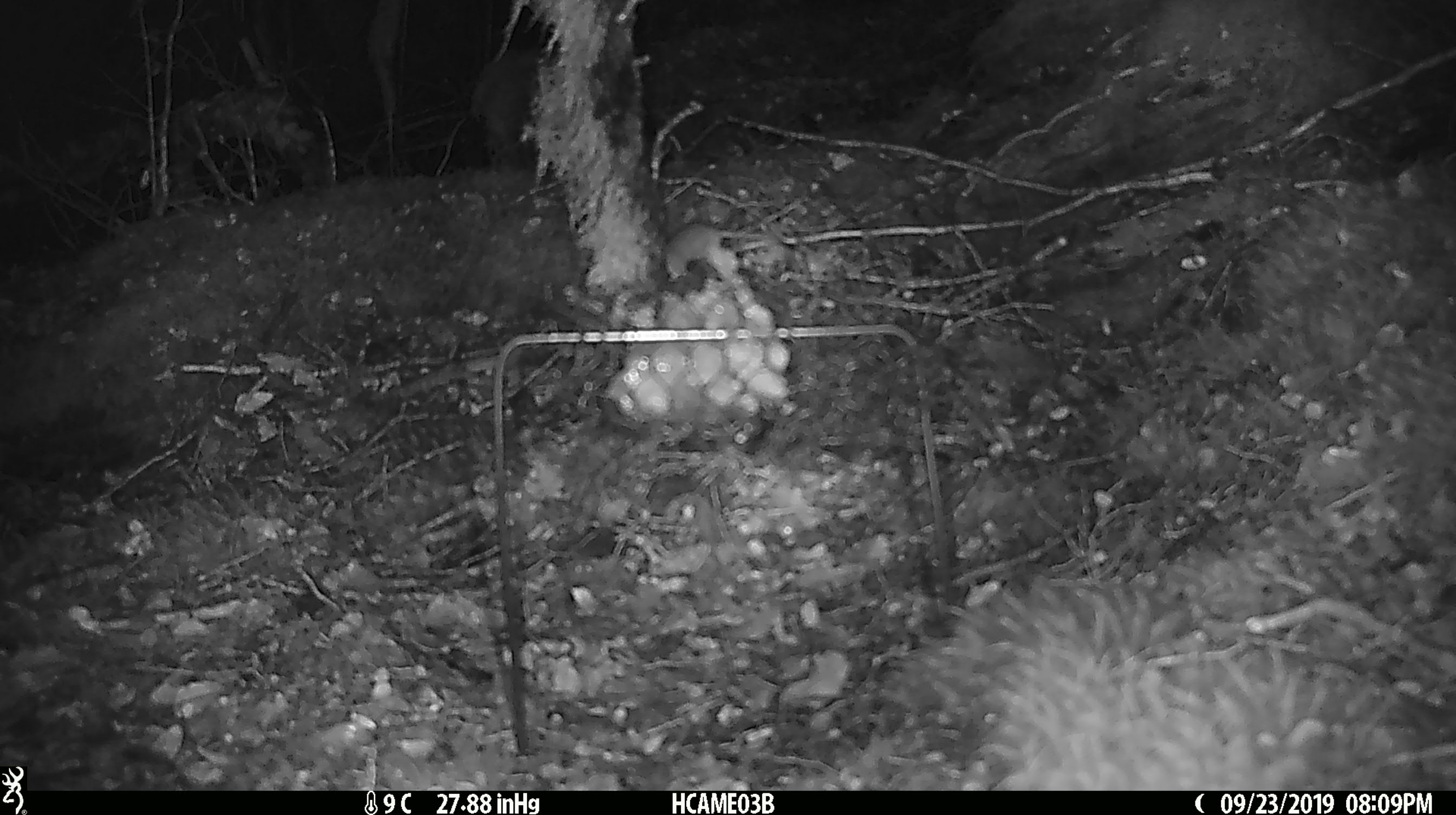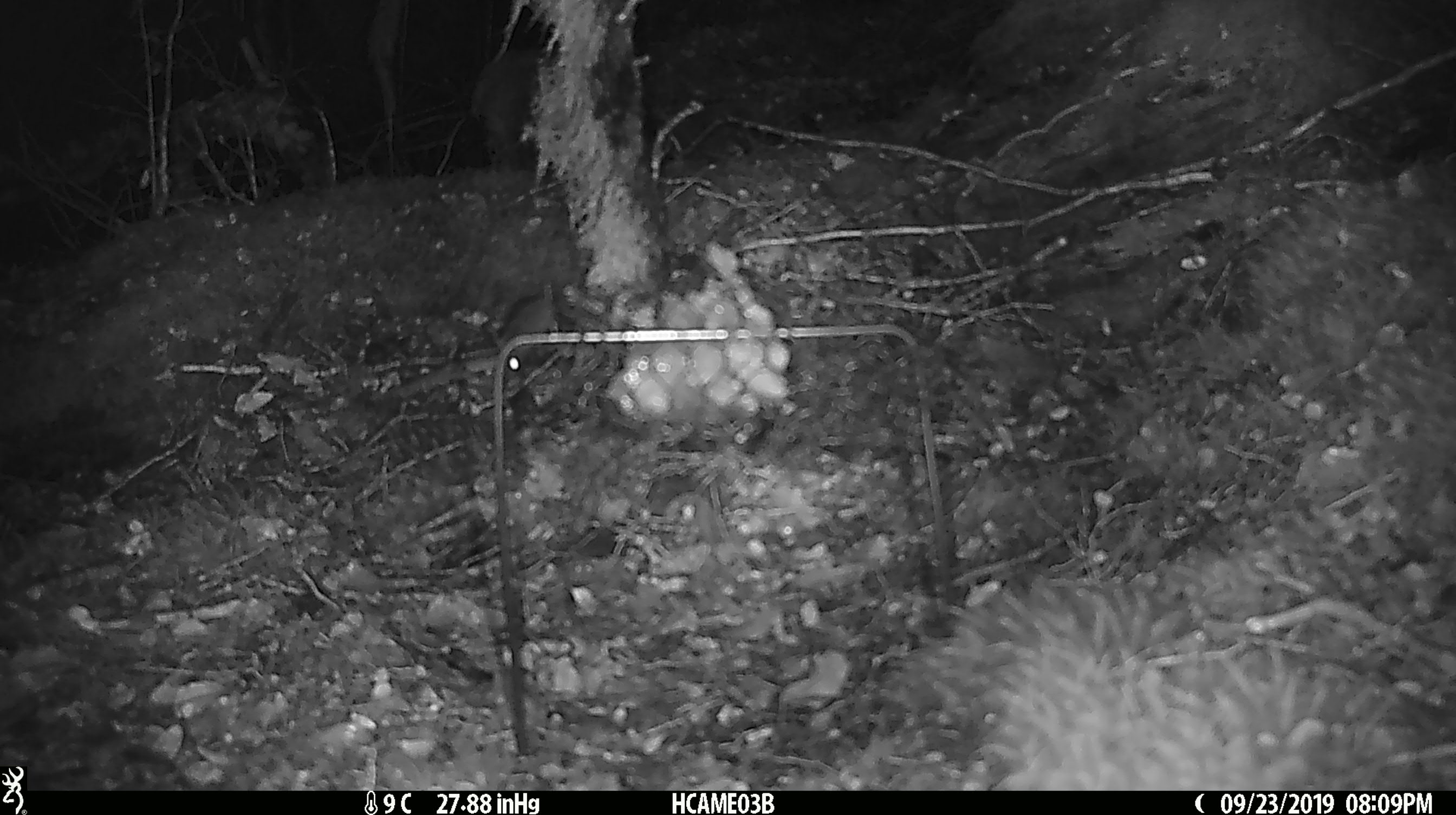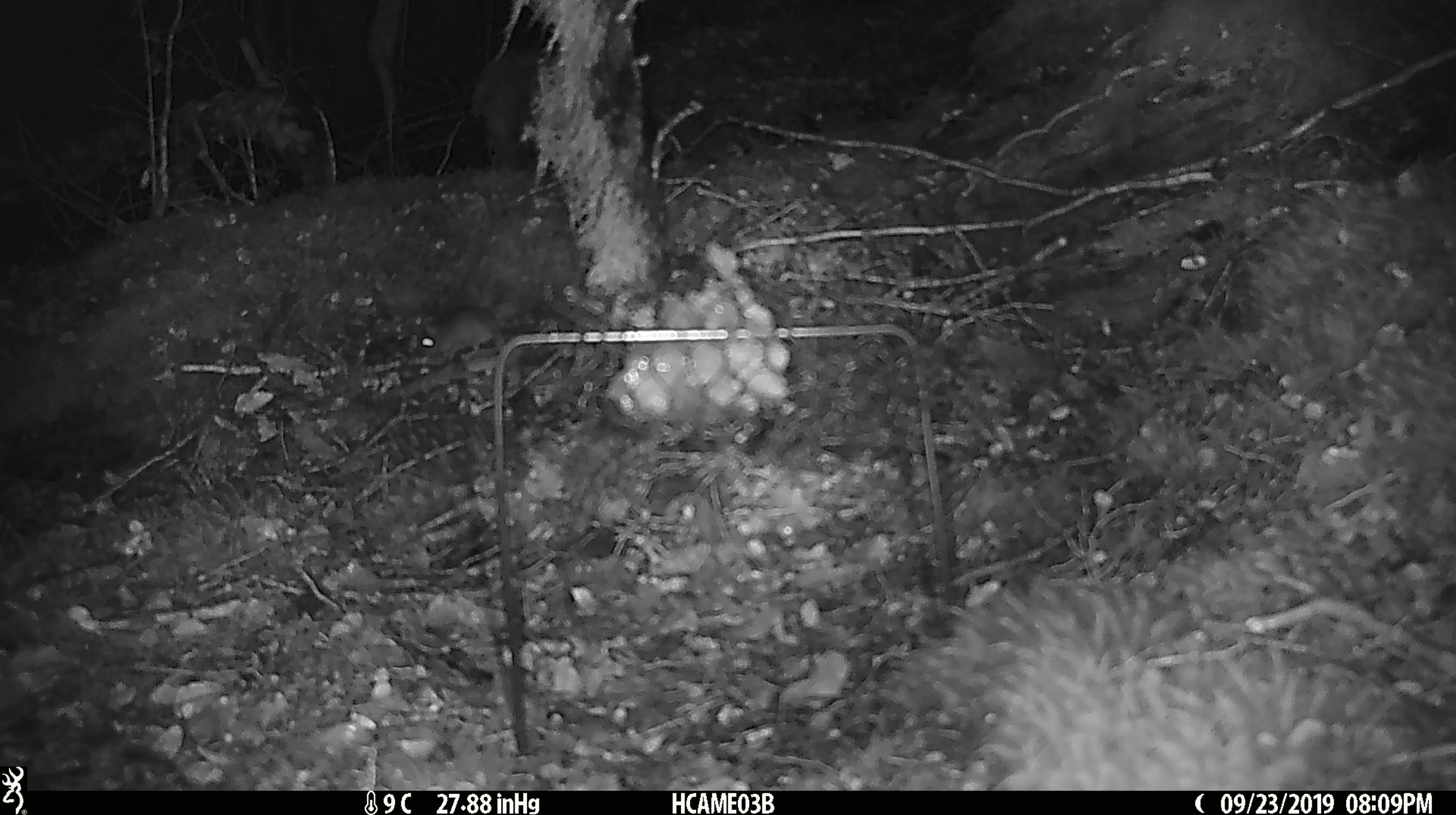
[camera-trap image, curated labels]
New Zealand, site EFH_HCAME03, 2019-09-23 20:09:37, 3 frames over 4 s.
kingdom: Animalia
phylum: Chordata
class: Mammalia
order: Rodentia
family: Muridae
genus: Mus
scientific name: Mus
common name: mouse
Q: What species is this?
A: Mouse (Mus).